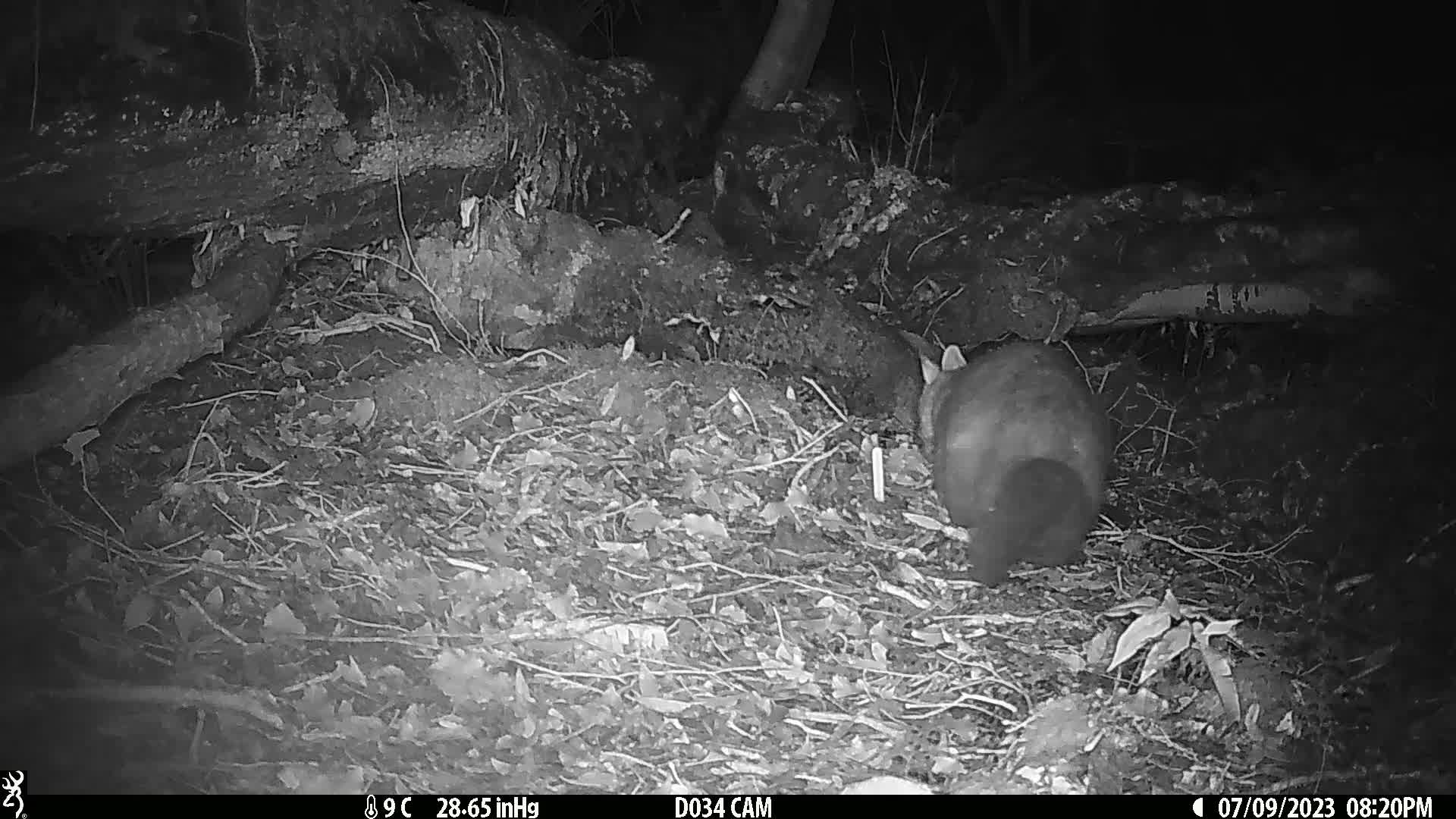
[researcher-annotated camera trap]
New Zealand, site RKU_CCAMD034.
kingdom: Animalia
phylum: Chordata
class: Mammalia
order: Diprotodontia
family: Phalangeridae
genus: Trichosurus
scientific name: Trichosurus vulpecula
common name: common brushtail possum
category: possum